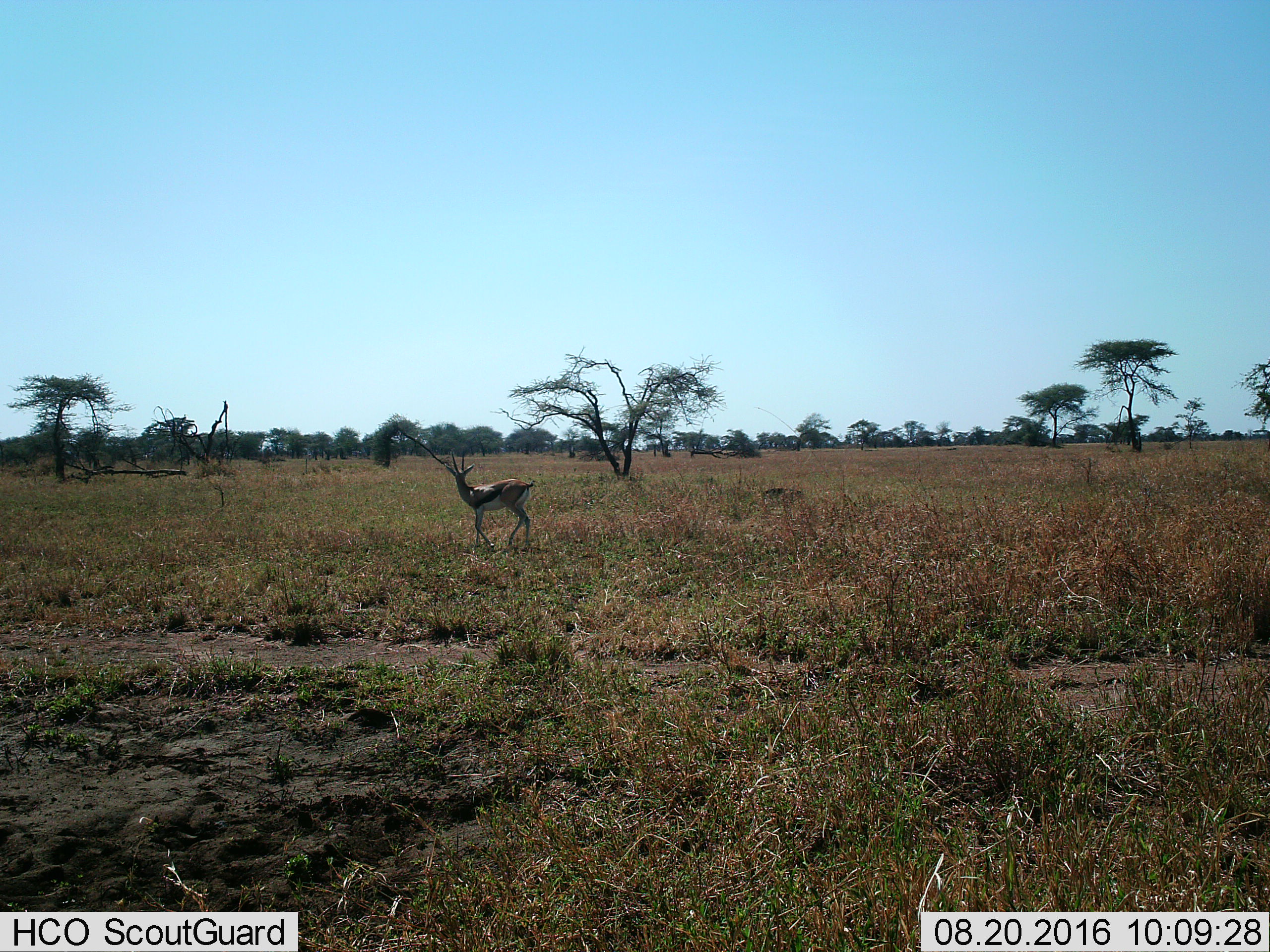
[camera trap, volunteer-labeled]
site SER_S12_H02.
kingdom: Animalia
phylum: Chordata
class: Mammalia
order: Artiodactyla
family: Bovidae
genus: Eudorcas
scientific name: Eudorcas thomsonii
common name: thomson's gazelle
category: gazellethomsons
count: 1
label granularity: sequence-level